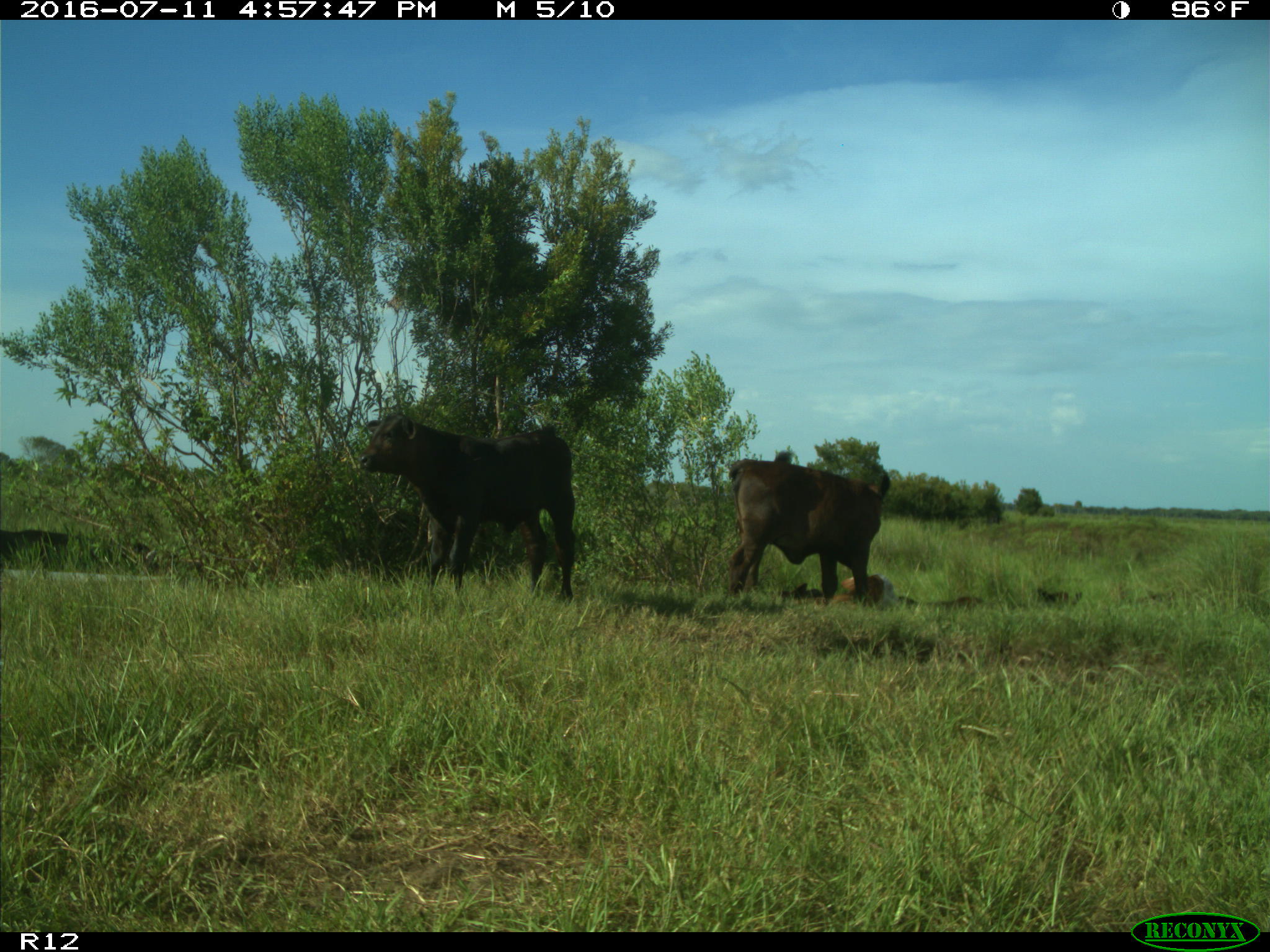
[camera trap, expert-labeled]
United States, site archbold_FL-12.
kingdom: Animalia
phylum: Chordata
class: Mammalia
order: Artiodactyla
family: Bovidae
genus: Bos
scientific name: Bos taurus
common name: domestic cow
Bos taurus (domestic cow).